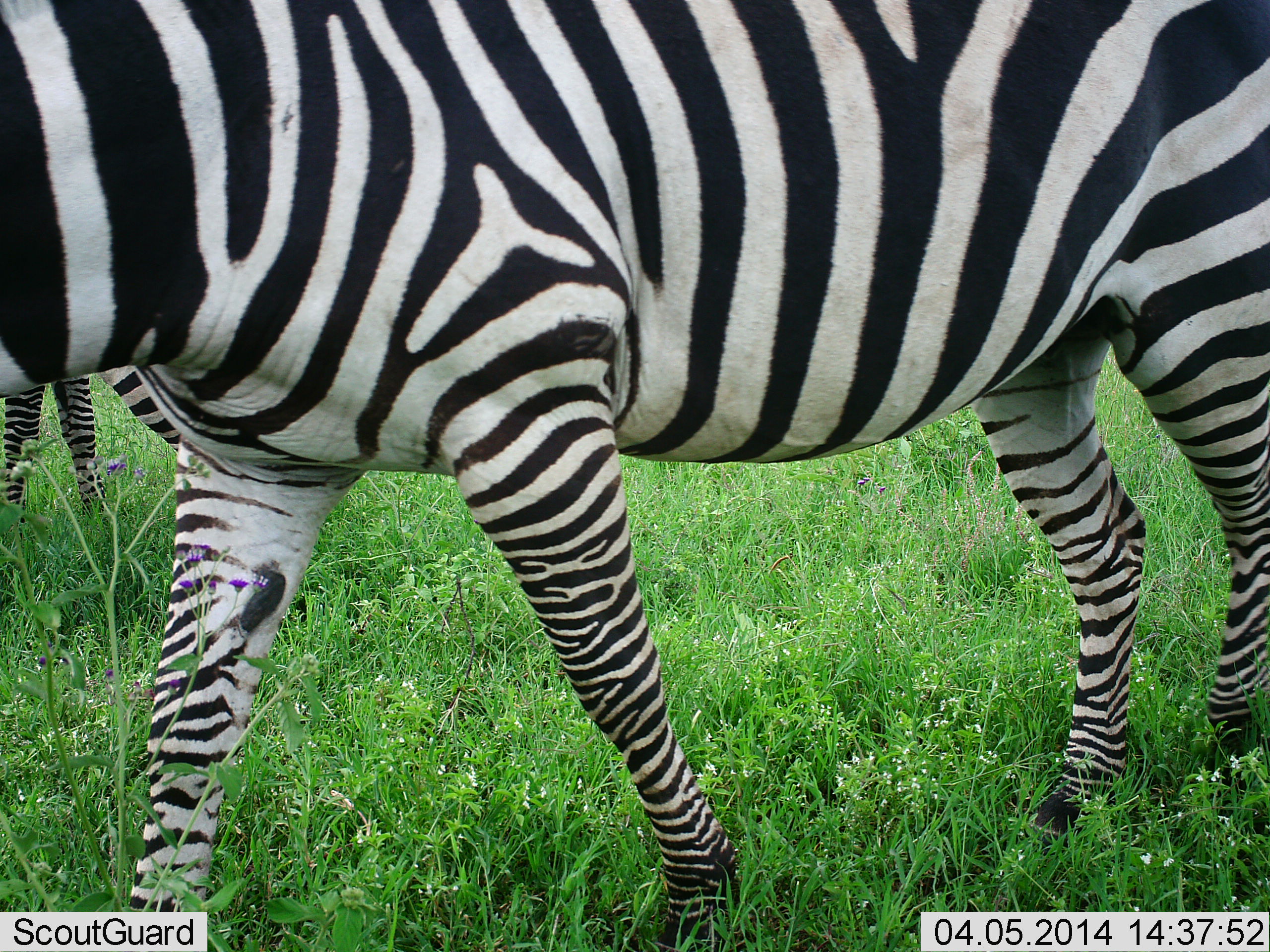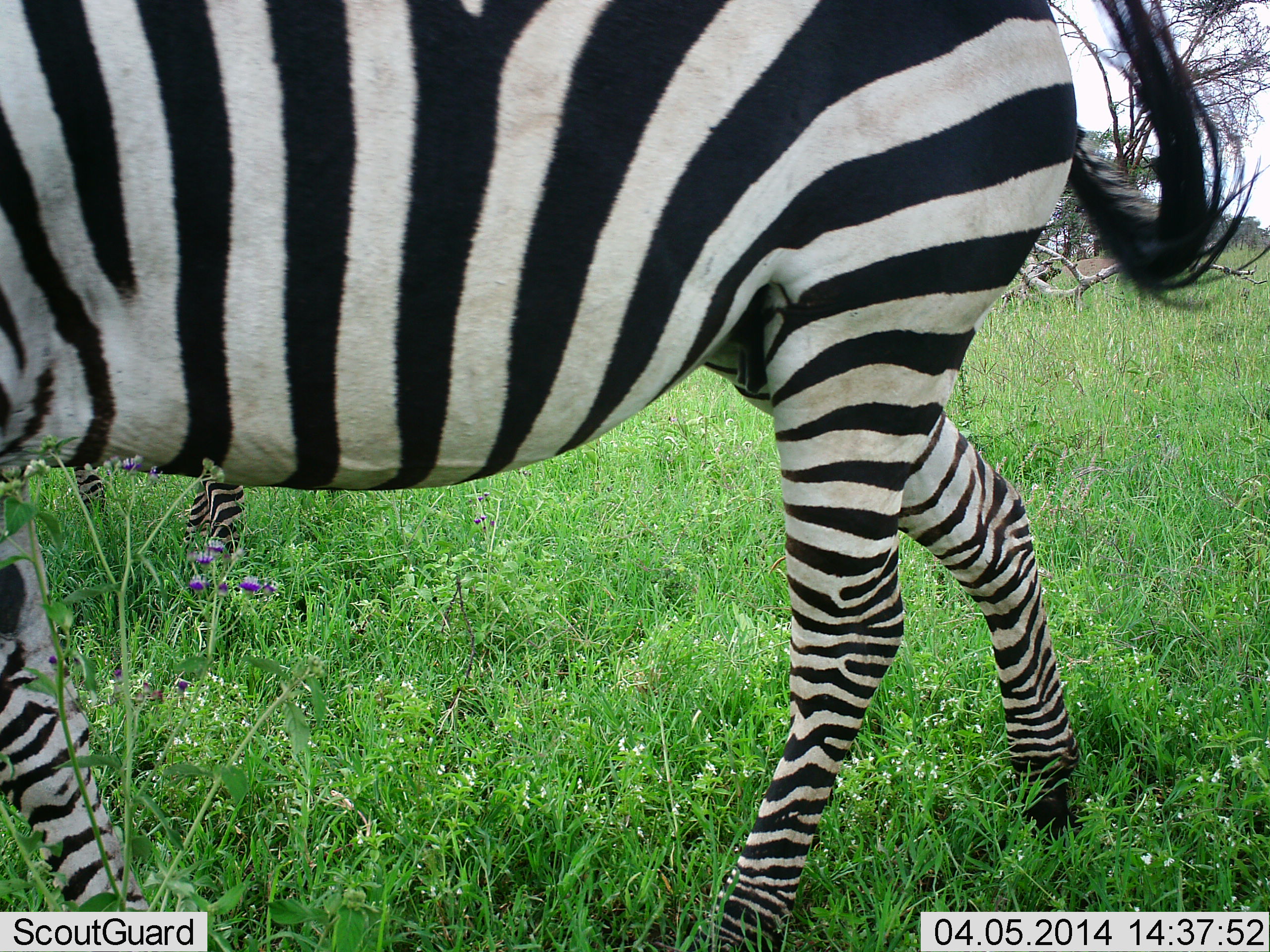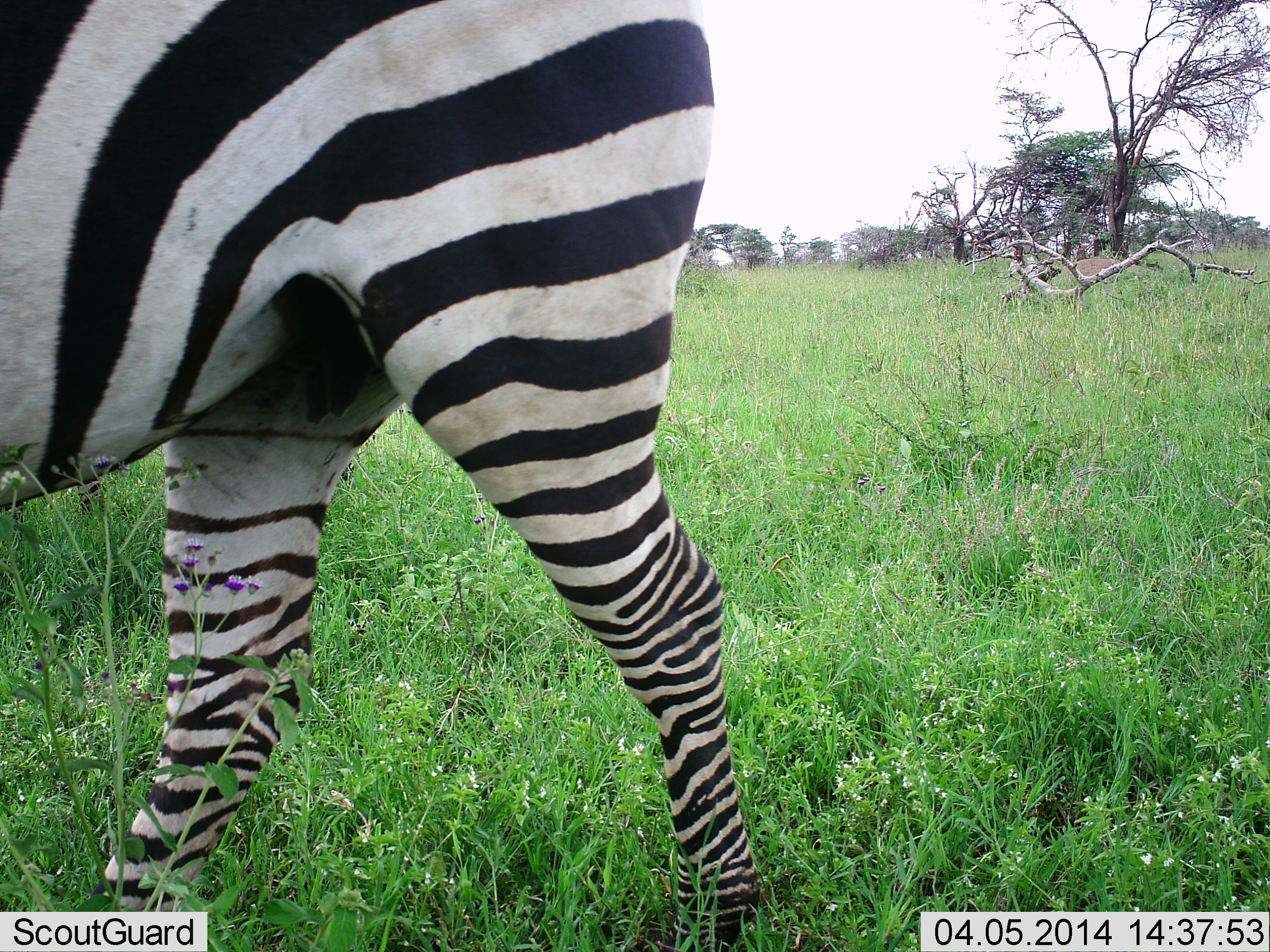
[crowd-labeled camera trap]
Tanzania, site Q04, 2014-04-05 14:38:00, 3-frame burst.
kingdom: Animalia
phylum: Chordata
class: Mammalia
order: Perissodactyla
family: Equidae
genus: Equus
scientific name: Equus quagga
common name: plains zebra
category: zebra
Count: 2.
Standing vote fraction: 40%.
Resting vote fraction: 0%.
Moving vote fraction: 100%.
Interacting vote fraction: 0%.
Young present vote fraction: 0%.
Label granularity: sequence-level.